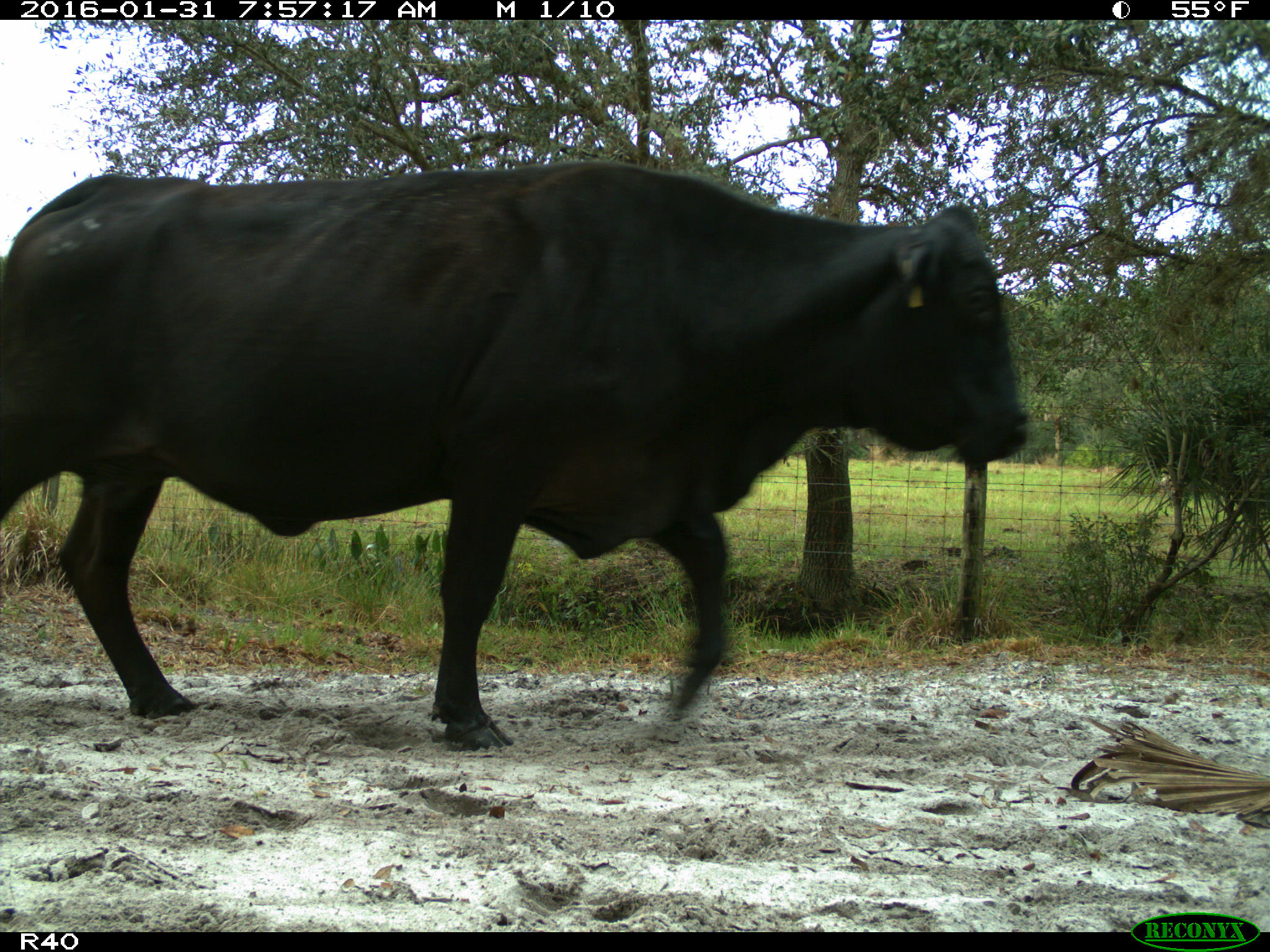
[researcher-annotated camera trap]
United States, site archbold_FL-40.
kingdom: Animalia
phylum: Chordata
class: Mammalia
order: Artiodactyla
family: Bovidae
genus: Bos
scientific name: Bos taurus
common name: domestic cow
Bos taurus (domestic cow).